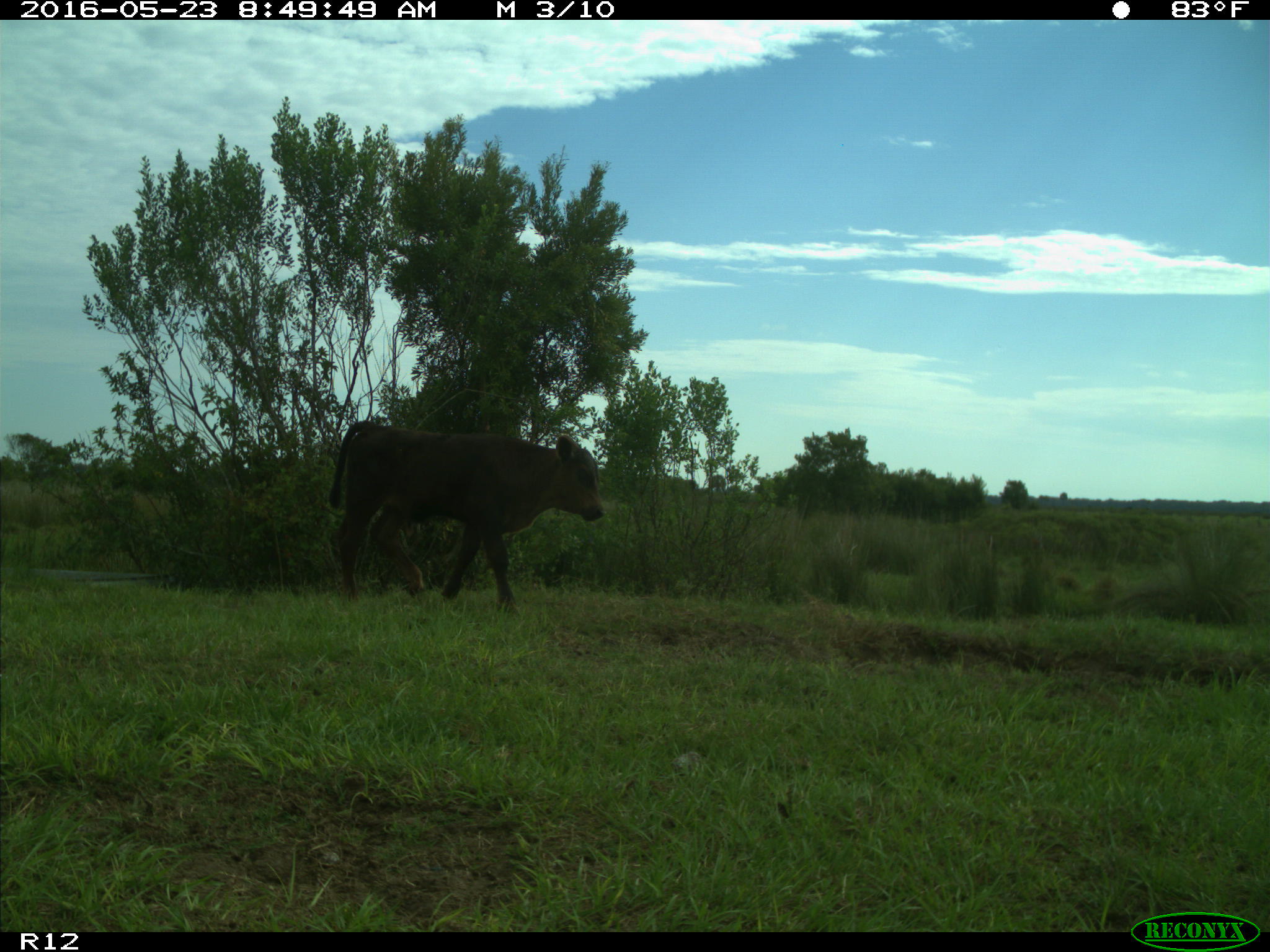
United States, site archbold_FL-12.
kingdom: Animalia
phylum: Chordata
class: Mammalia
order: Artiodactyla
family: Bovidae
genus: Bos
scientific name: Bos taurus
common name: domestic cow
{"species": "Bos taurus (domestic cow)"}